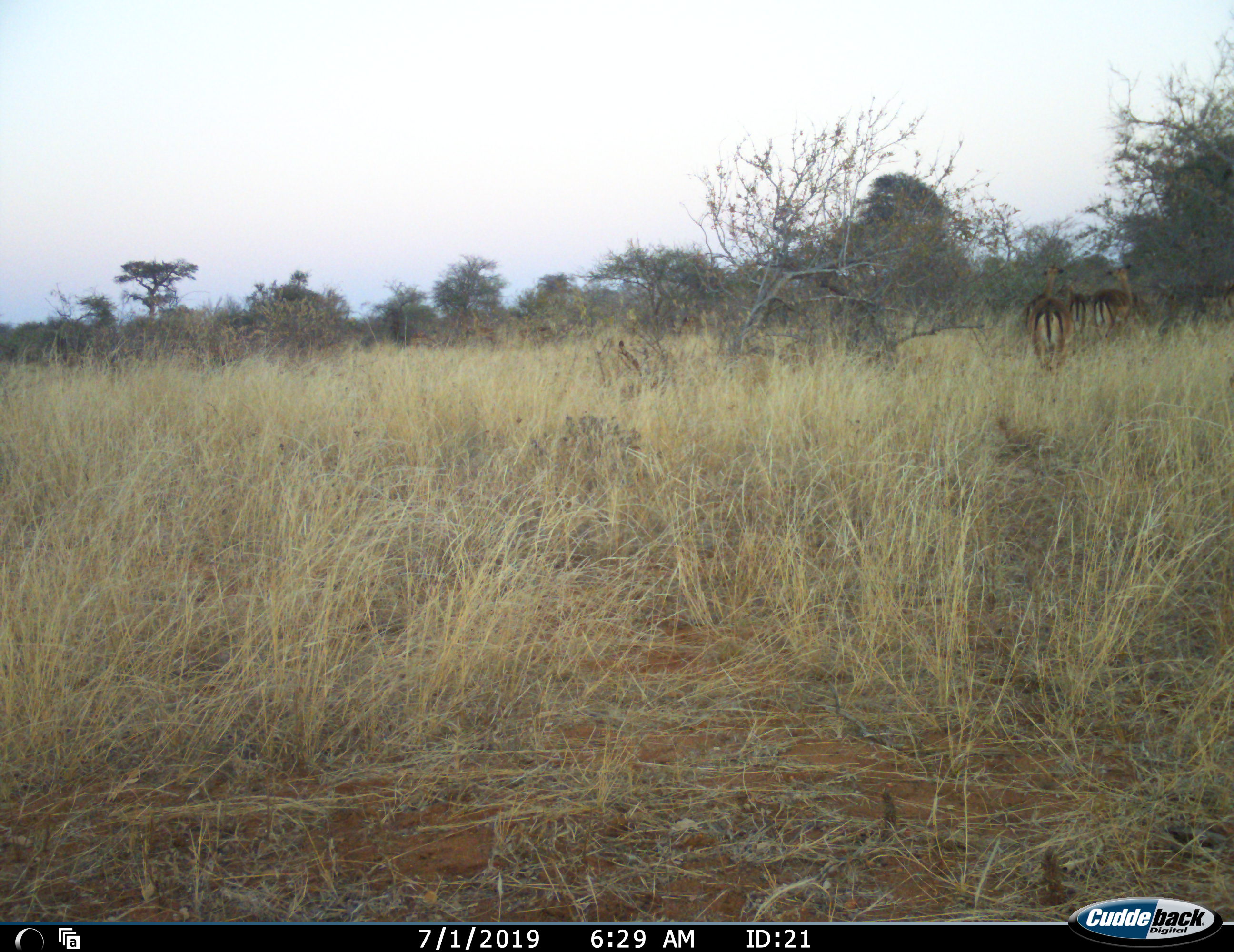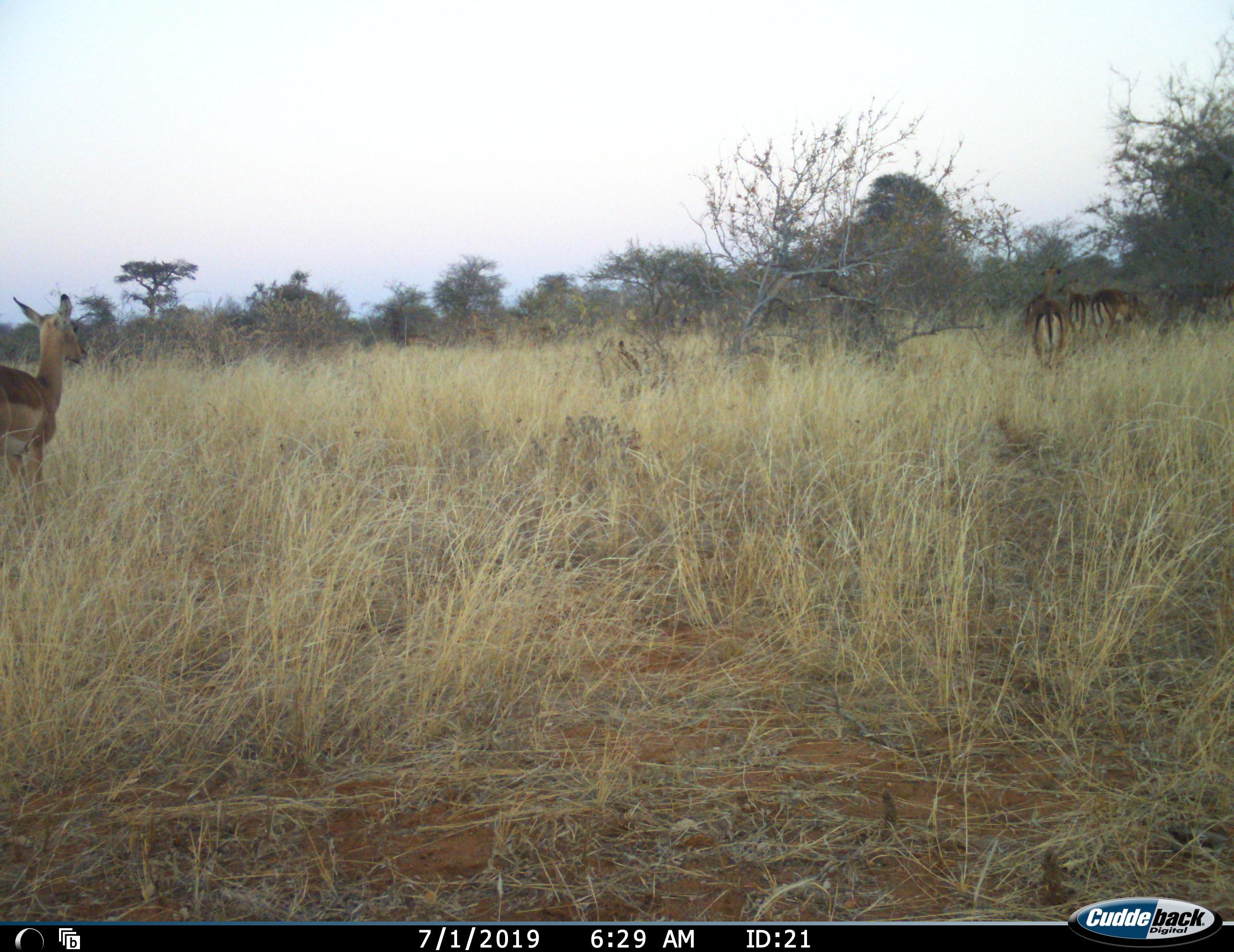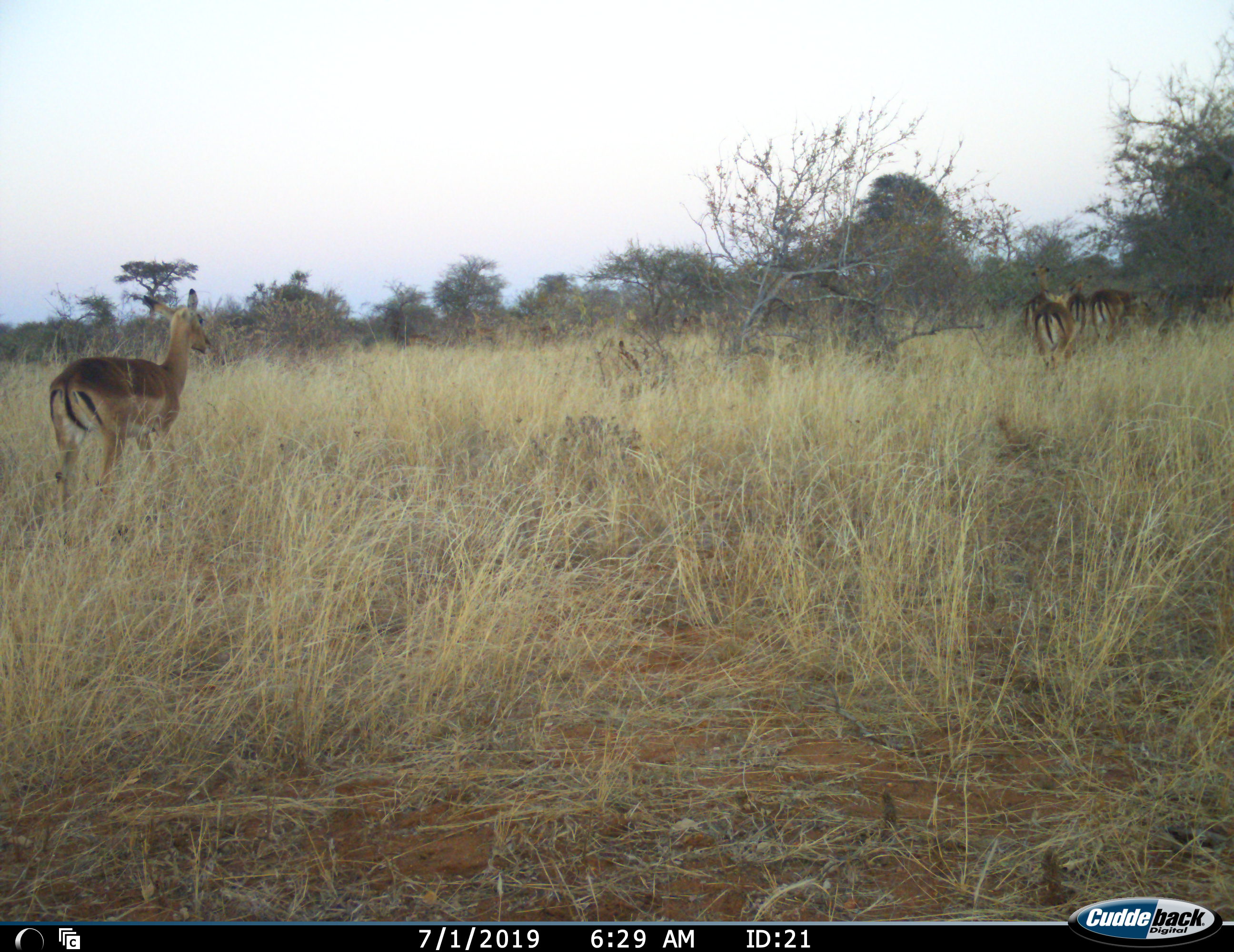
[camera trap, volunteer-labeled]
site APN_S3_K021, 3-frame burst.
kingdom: Animalia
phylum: Chordata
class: Mammalia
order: Artiodactyla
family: Bovidae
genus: Aepyceros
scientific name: Aepyceros melampus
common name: impala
Impala (Aepyceros melampus), count 5. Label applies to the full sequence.